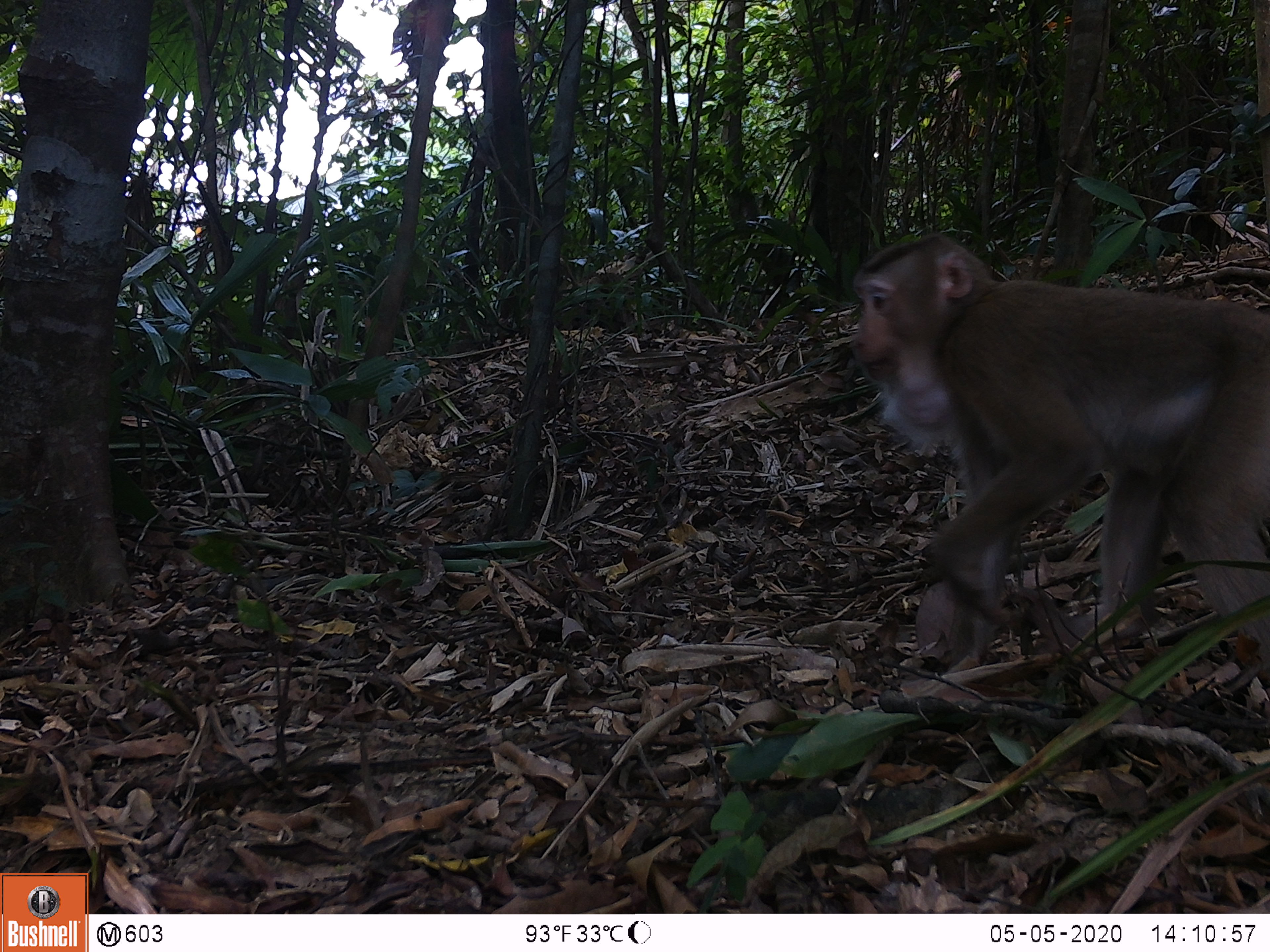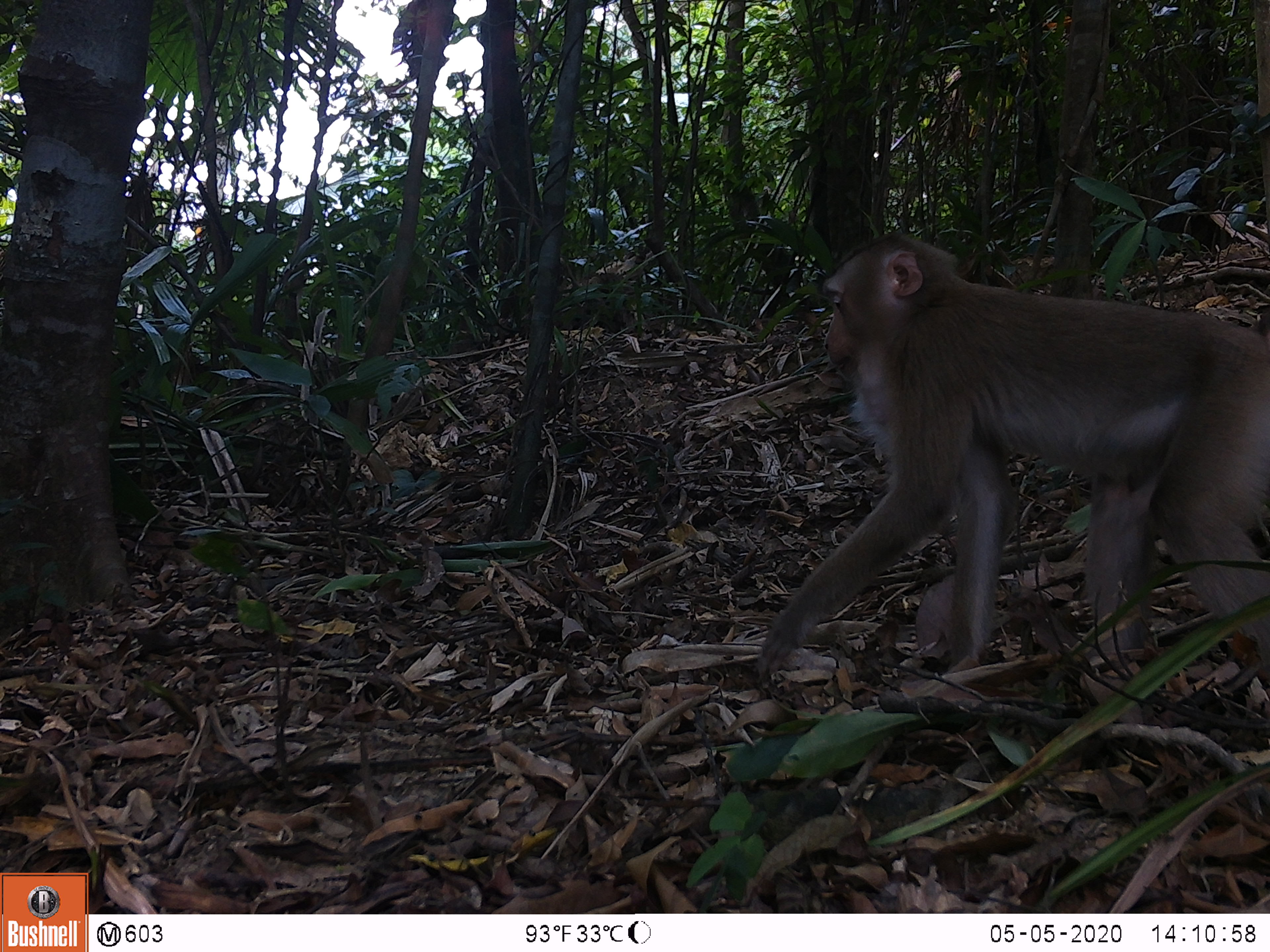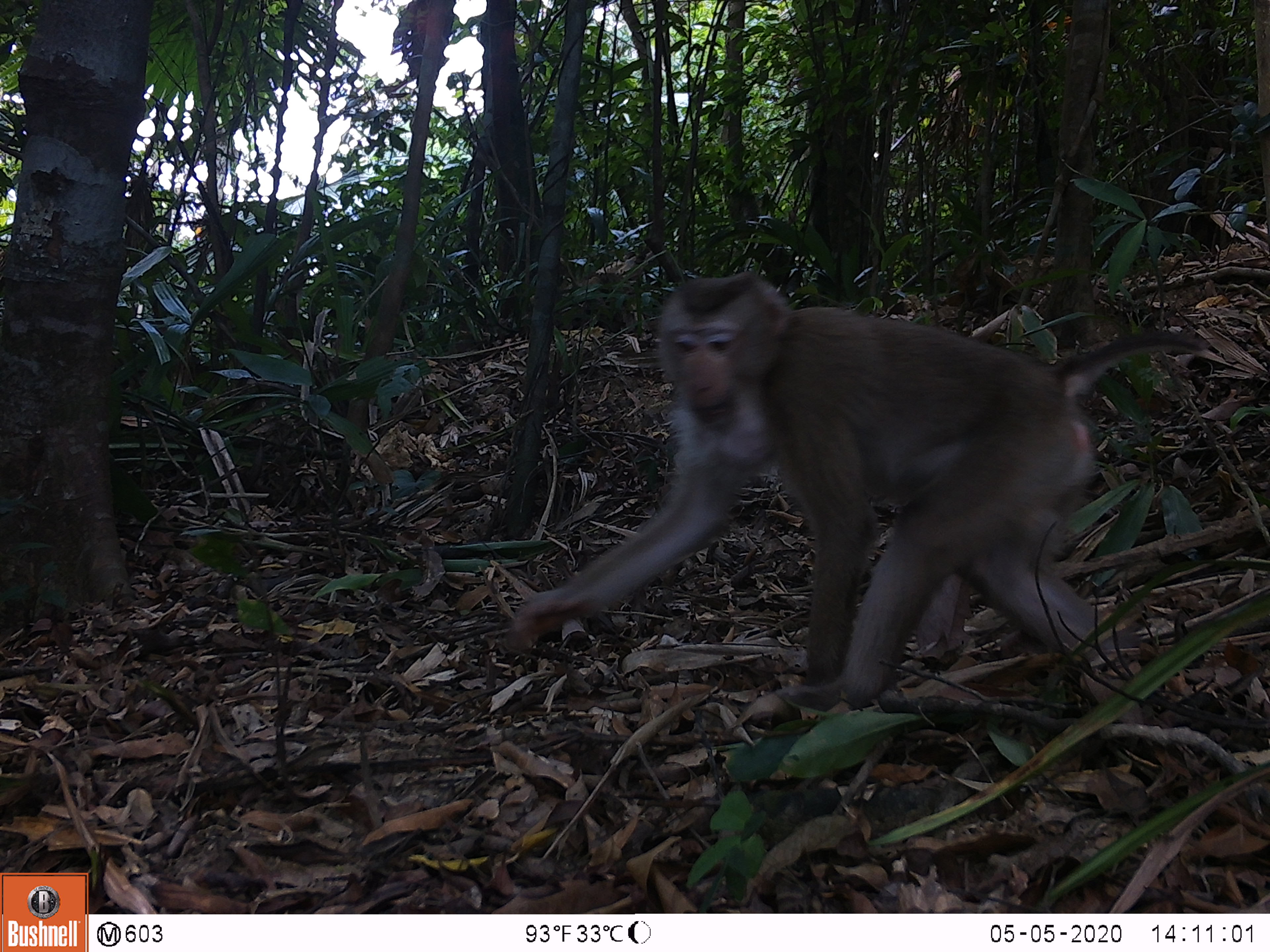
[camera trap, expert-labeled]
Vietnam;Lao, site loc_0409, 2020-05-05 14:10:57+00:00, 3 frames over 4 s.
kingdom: Animalia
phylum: Chordata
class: Mammalia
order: Primates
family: Cercopithecidae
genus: Macaca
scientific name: Macaca nemestrina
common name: pig-tailed macaque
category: pig tailed macaque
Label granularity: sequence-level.